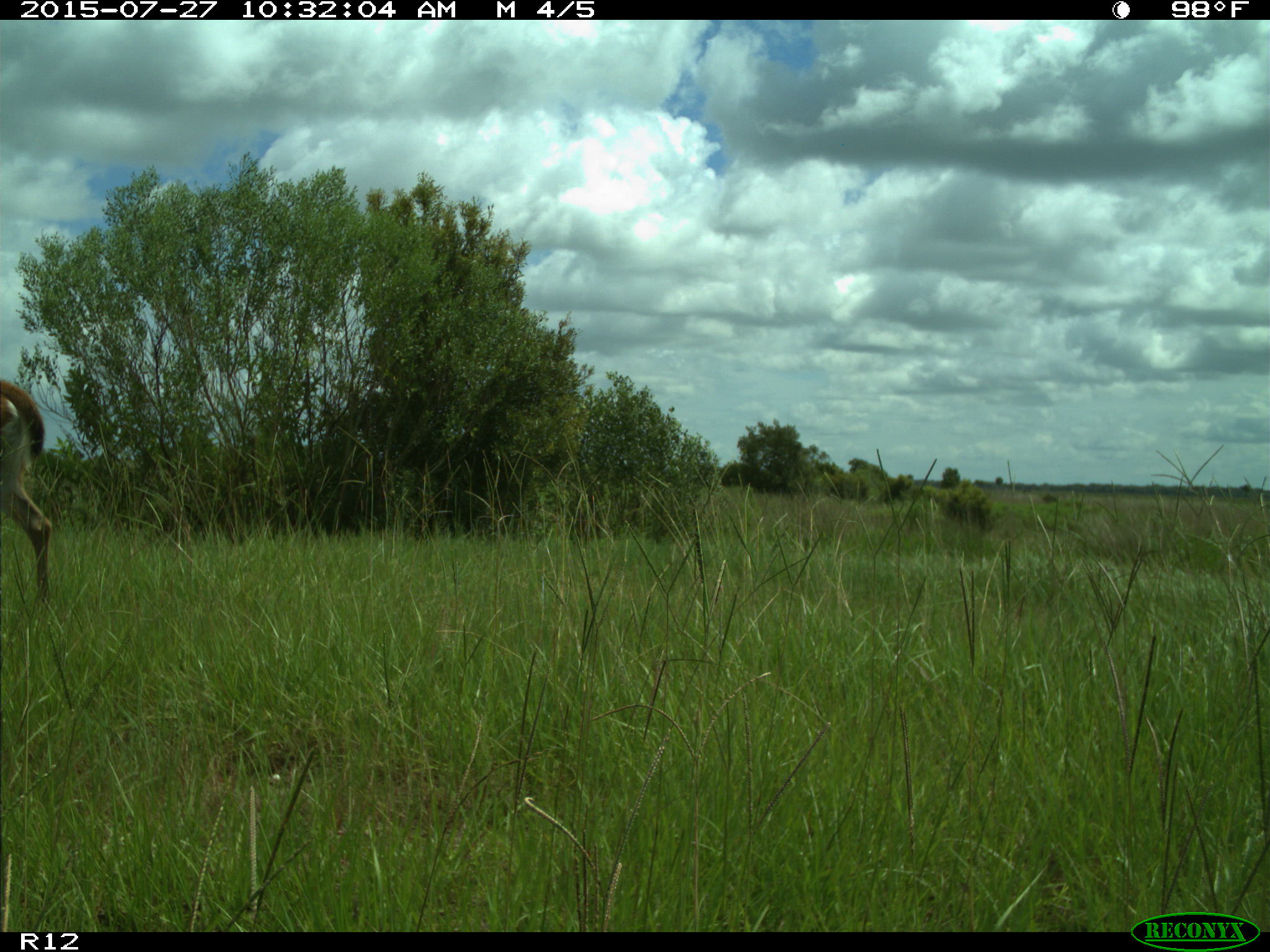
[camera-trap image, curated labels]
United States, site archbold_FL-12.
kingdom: Animalia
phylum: Chordata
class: Mammalia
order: Artiodactyla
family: Cervidae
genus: Odocoileus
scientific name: Odocoileus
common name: deer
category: unidentified deer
Unidentified deer (deer) (Odocoileus).